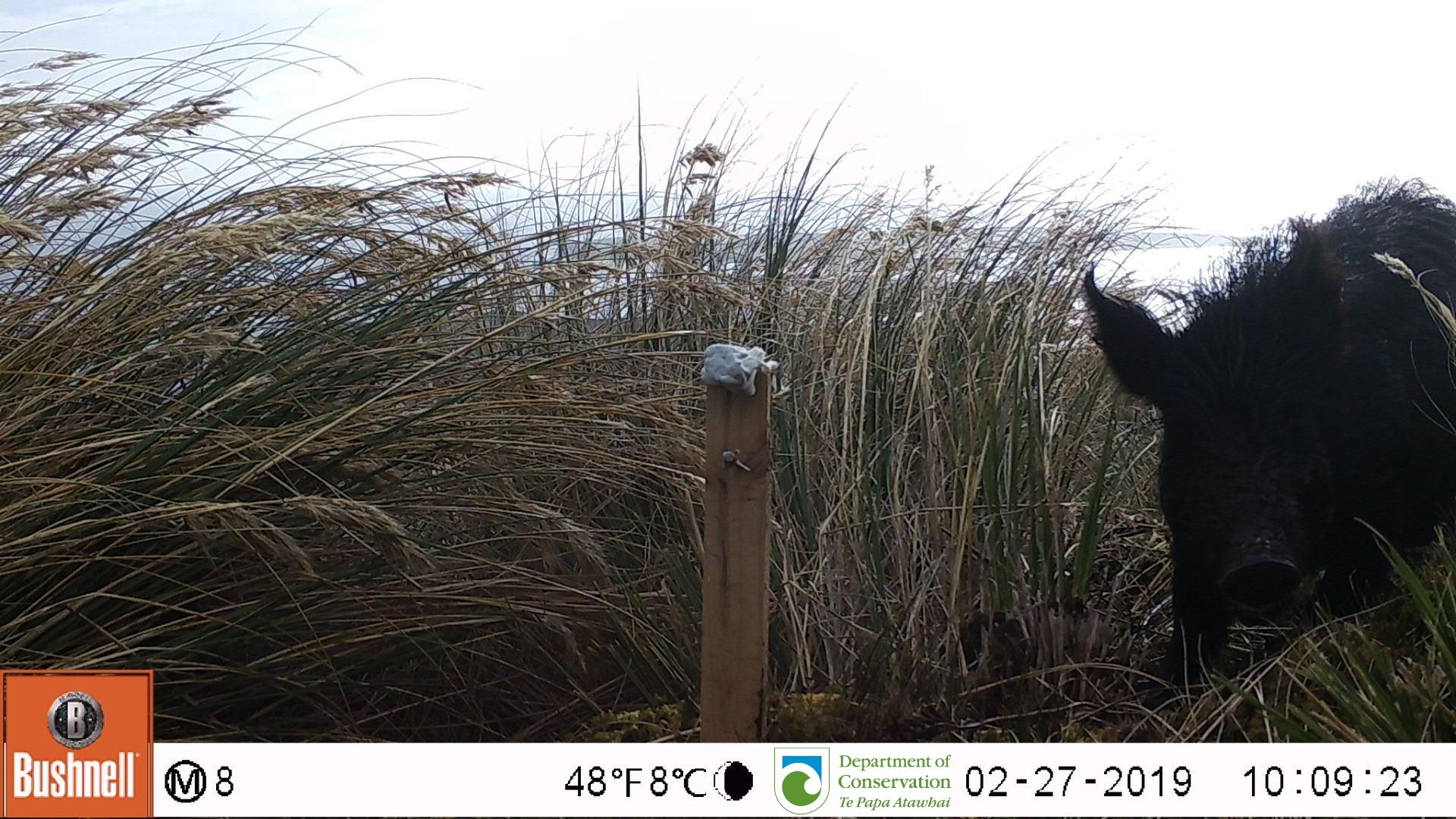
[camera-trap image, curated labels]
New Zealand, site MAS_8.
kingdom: Animalia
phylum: Chordata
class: Mammalia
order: Artiodactyla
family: Suidae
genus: Sus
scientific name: Sus scrofa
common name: pig